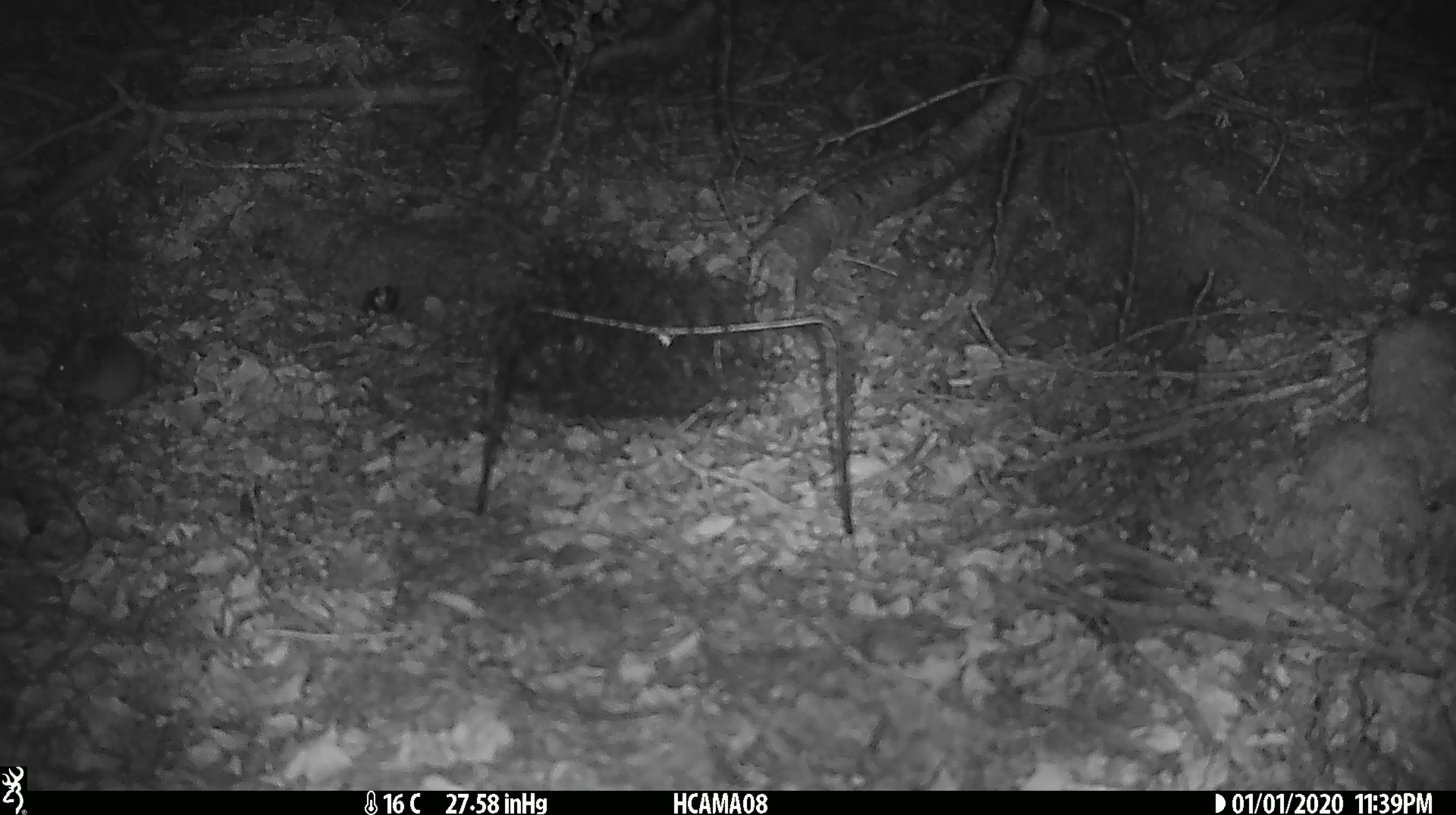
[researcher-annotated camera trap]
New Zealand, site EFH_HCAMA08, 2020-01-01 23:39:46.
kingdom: Animalia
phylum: Chordata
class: Mammalia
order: Rodentia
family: Muridae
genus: Mus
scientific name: Mus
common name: mouse